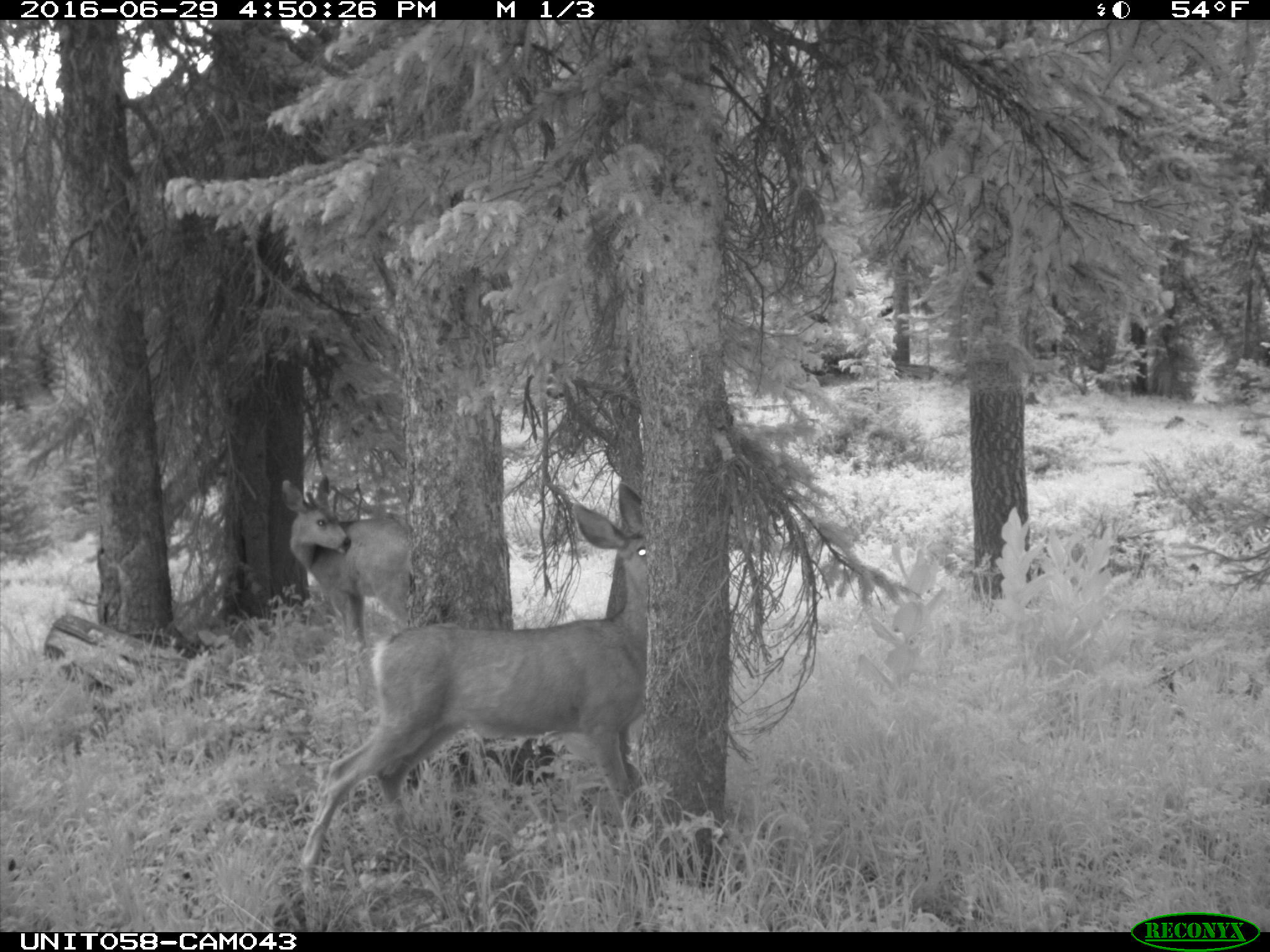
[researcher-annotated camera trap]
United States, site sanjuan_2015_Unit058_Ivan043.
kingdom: Animalia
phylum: Chordata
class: Mammalia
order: Artiodactyla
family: Cervidae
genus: Odocoileus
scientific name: Odocoileus hemionus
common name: mule deer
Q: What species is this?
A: Odocoileus hemionus (mule deer).